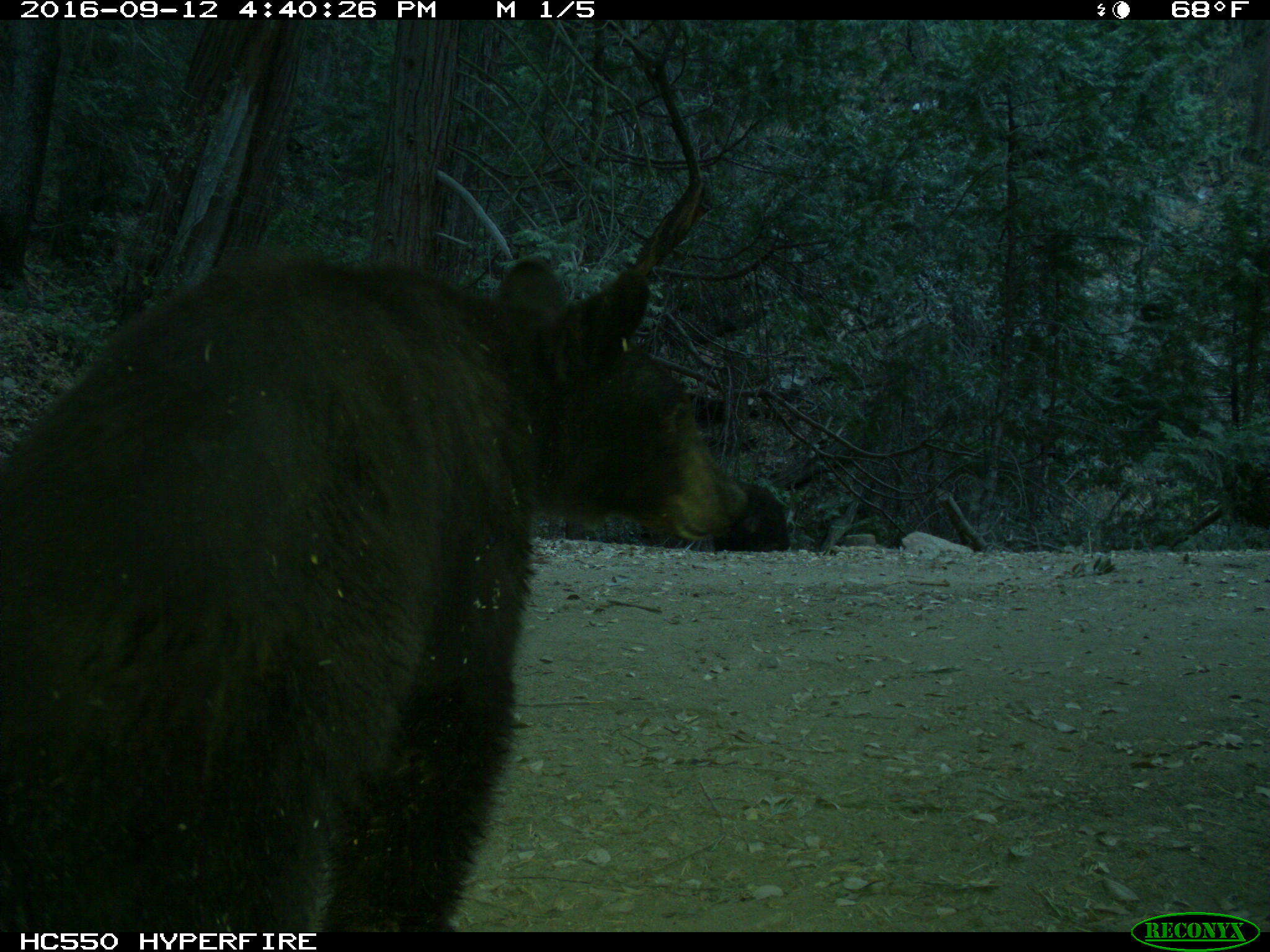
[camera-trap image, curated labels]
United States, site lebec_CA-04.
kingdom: Animalia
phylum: Chordata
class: Mammalia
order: Carnivora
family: Ursidae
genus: Ursus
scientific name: Ursus americanus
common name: american black bear